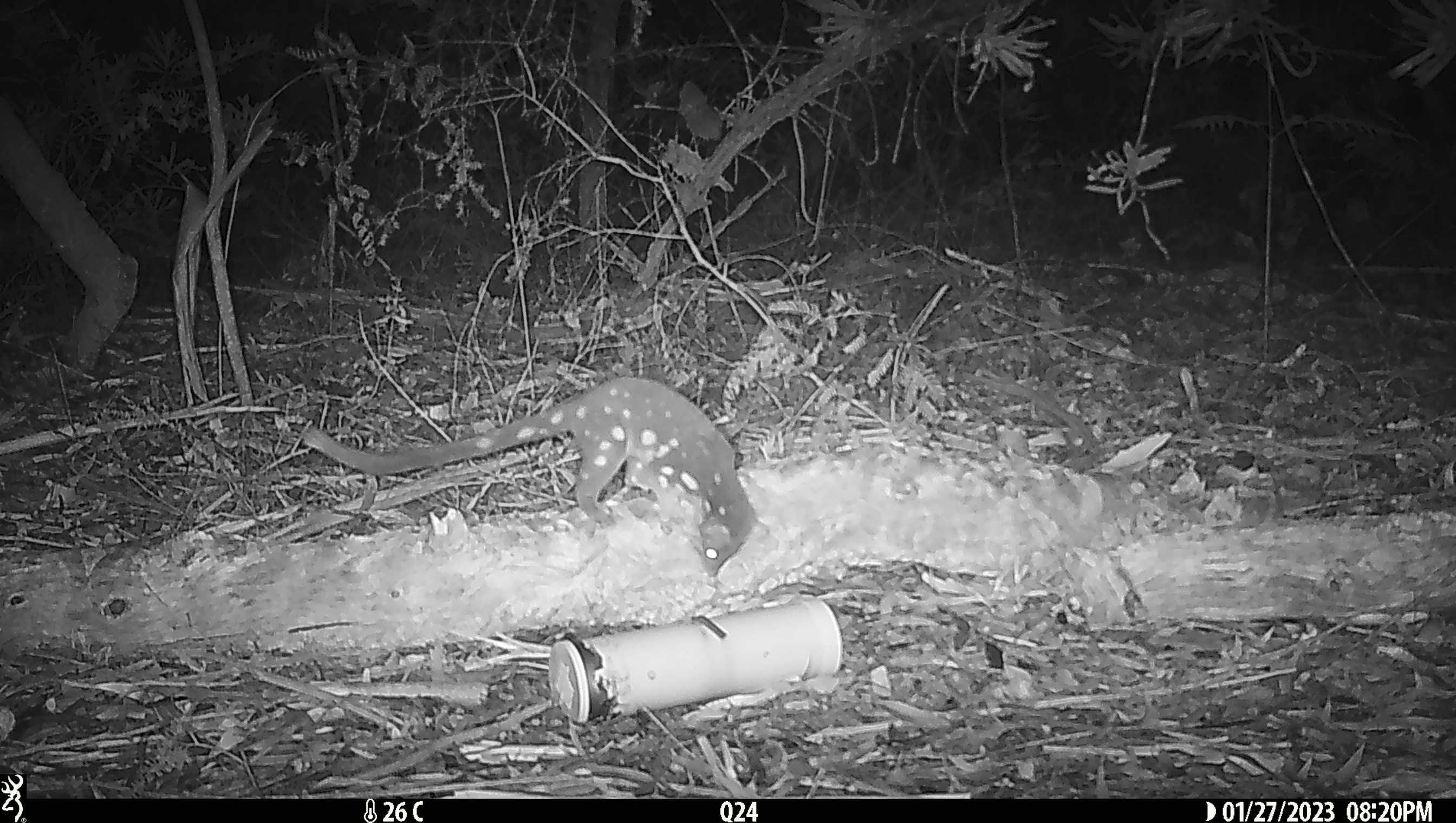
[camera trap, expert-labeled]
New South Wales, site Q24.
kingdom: Animalia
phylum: Chordata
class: Mammalia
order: Dasyuromorphia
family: Dasyuridae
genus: Dasyurus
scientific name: Dasyurus maculatus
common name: spotted-tailed quoll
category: quoll